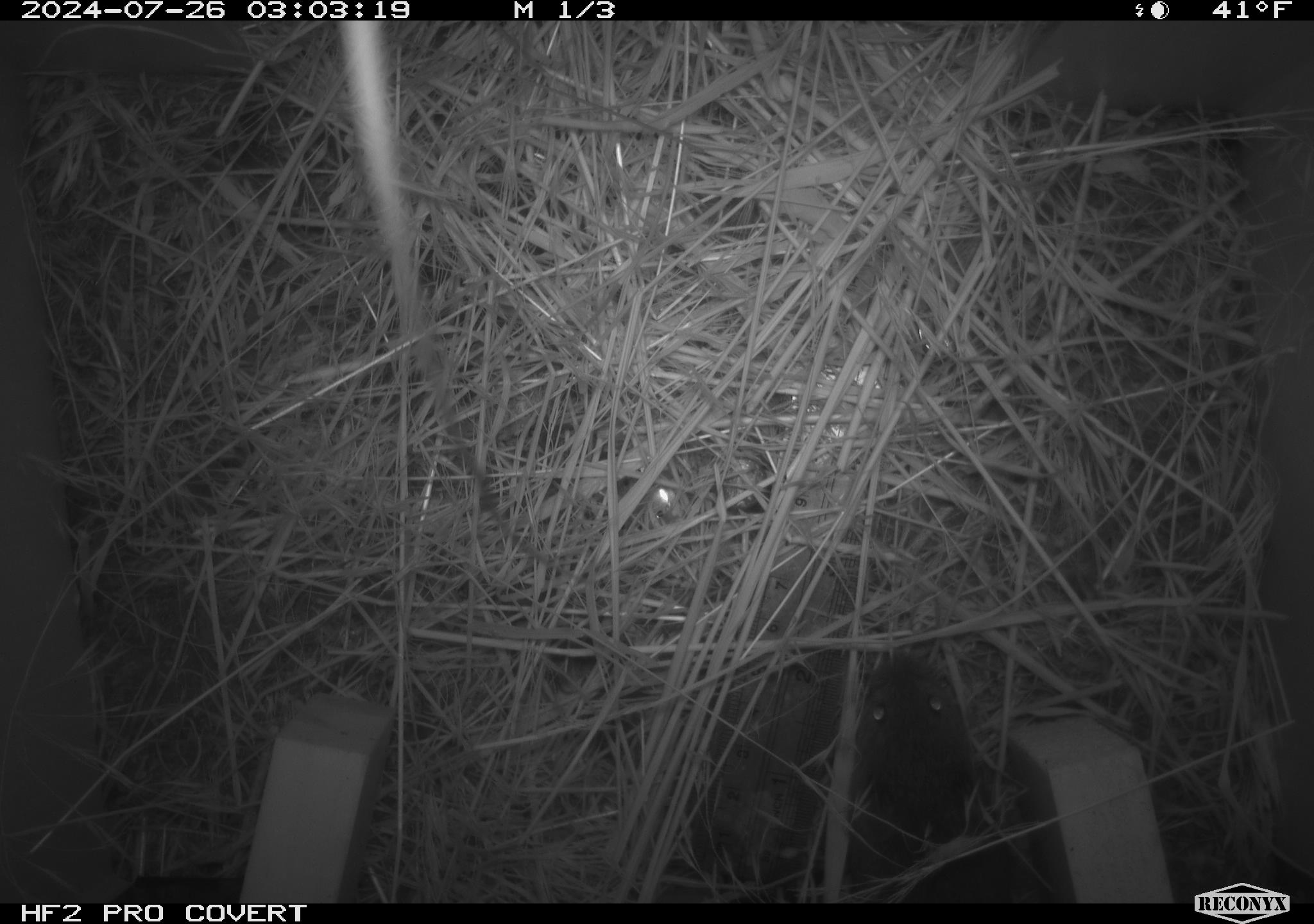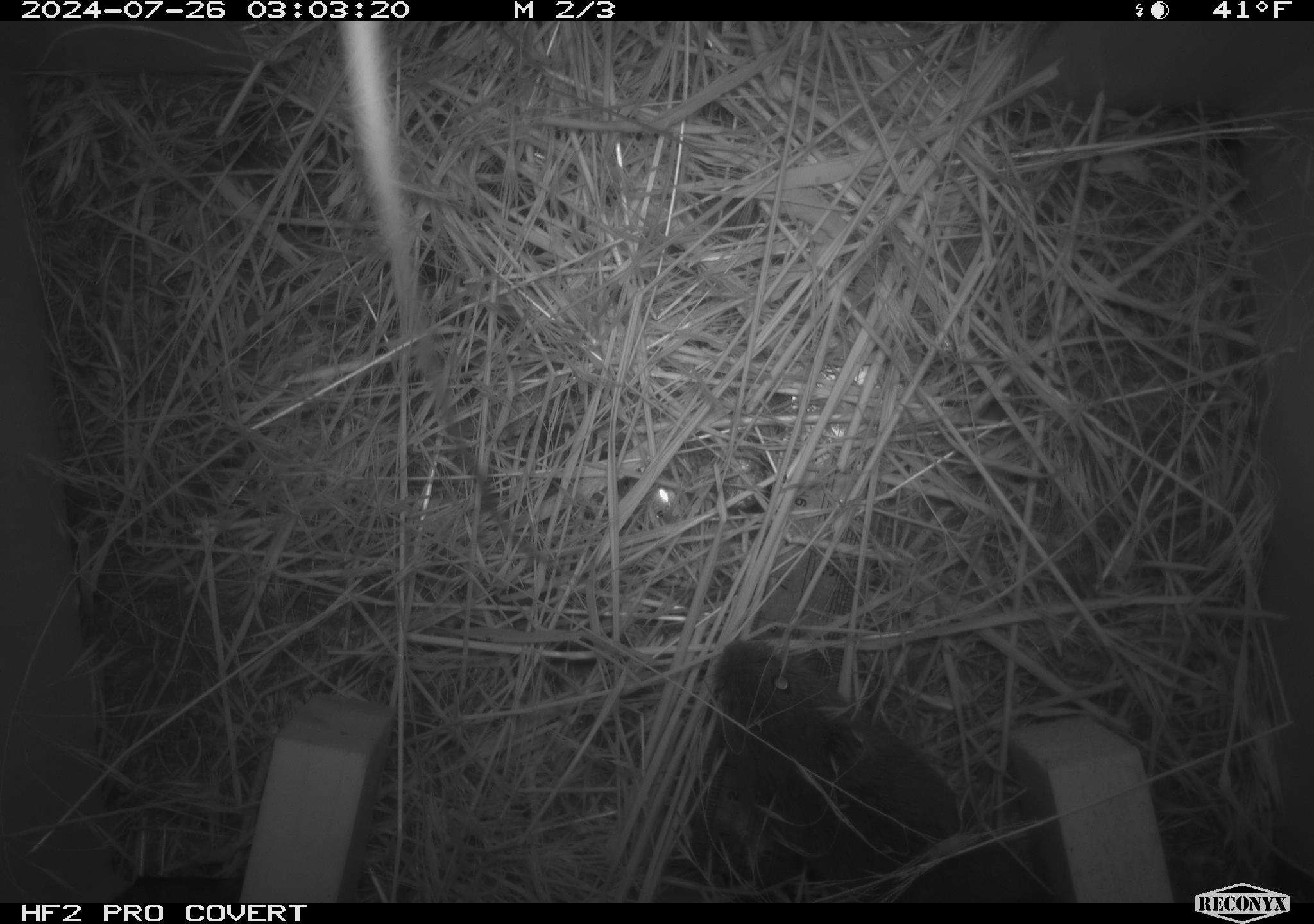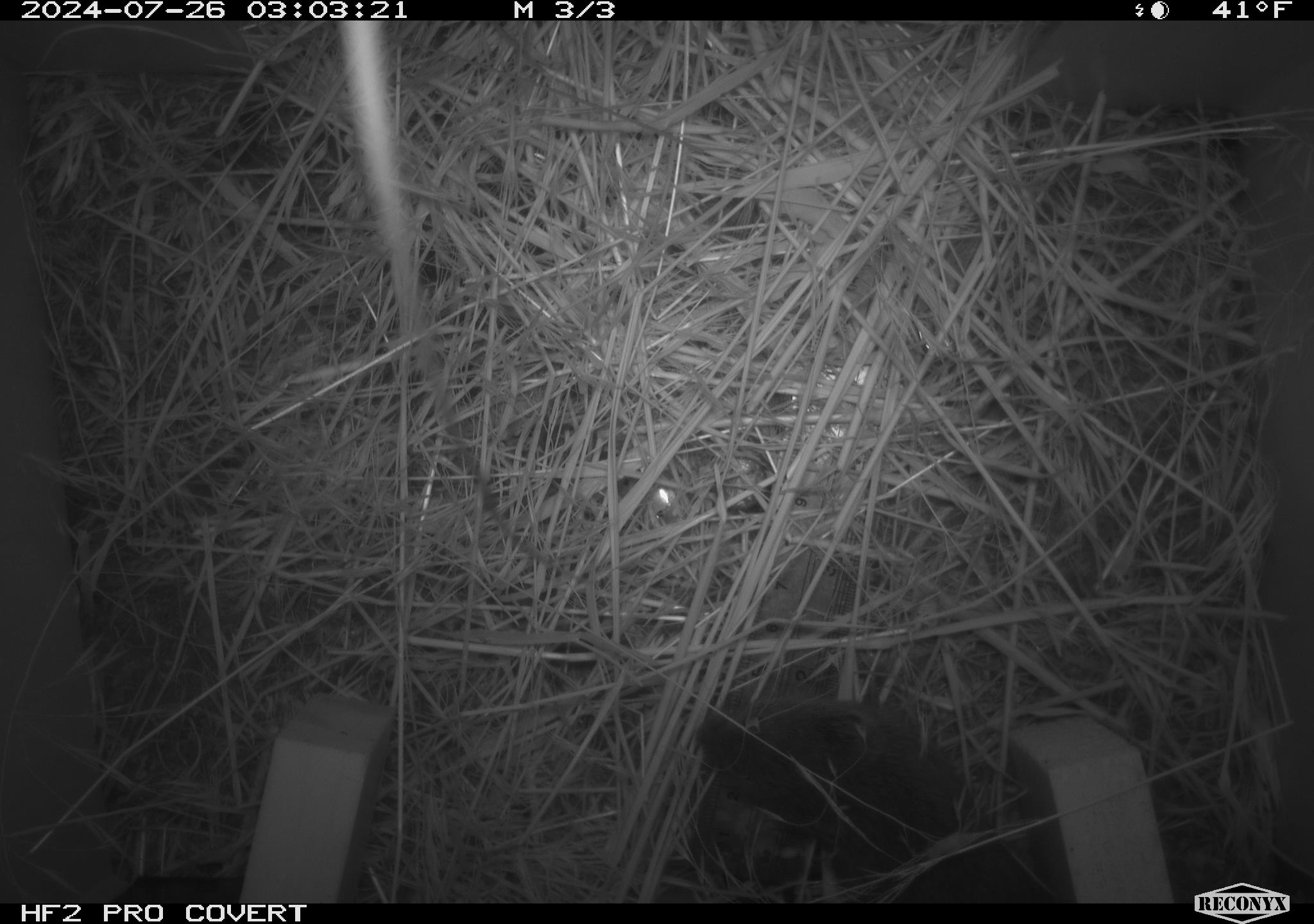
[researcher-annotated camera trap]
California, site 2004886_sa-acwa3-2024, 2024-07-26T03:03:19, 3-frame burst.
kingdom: Animalia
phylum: Chordata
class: Mammalia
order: Rodentia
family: Cricetidae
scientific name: Arvicolinae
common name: voles, lemmings, and muskrats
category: arvicolinae subfamily